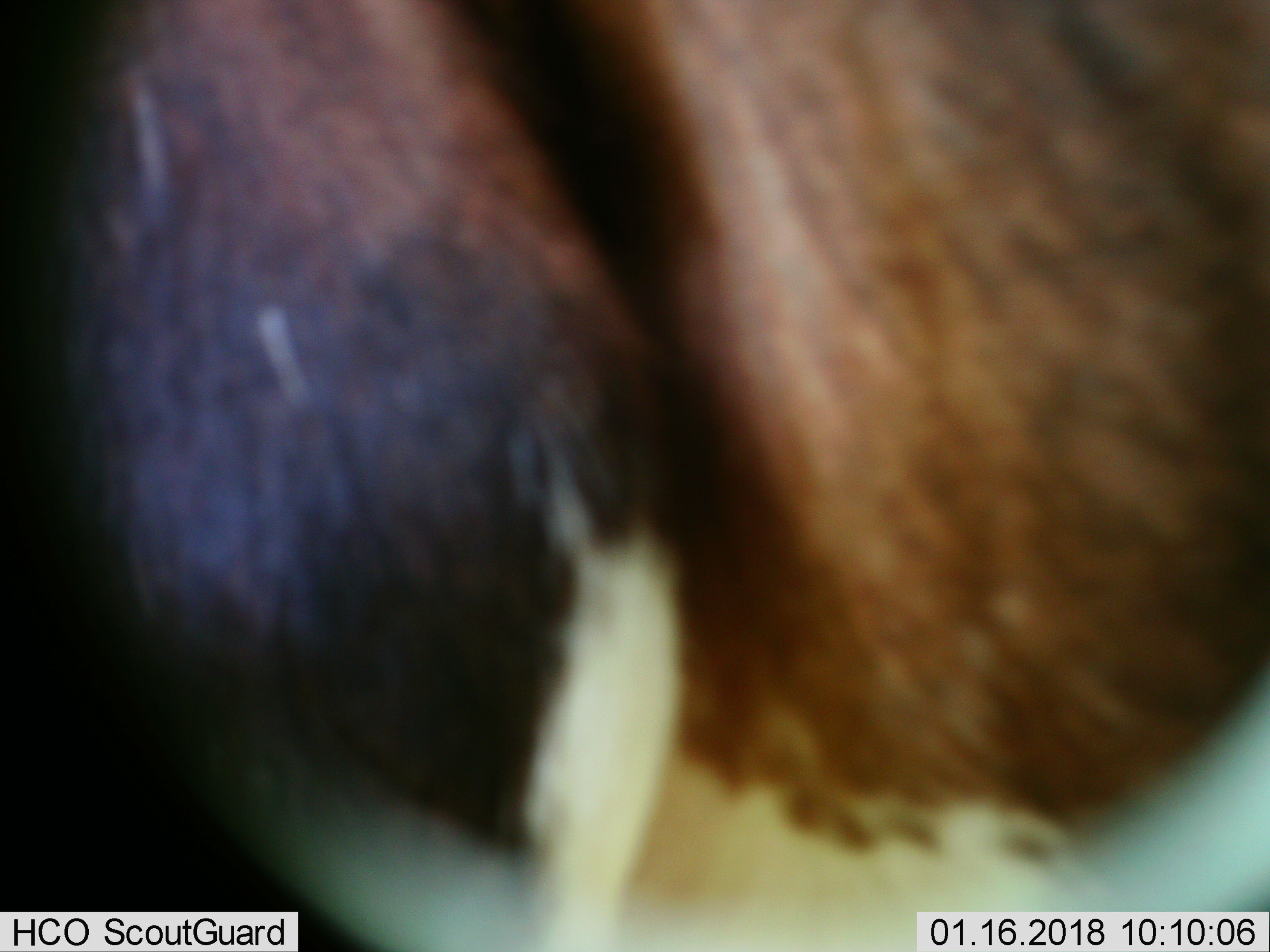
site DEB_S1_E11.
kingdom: Animalia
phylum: Chordata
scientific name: Vertebrata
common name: domestic animal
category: domesticanimal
Domesticanimal (domestic animal) (Vertebrata), count 1. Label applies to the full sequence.